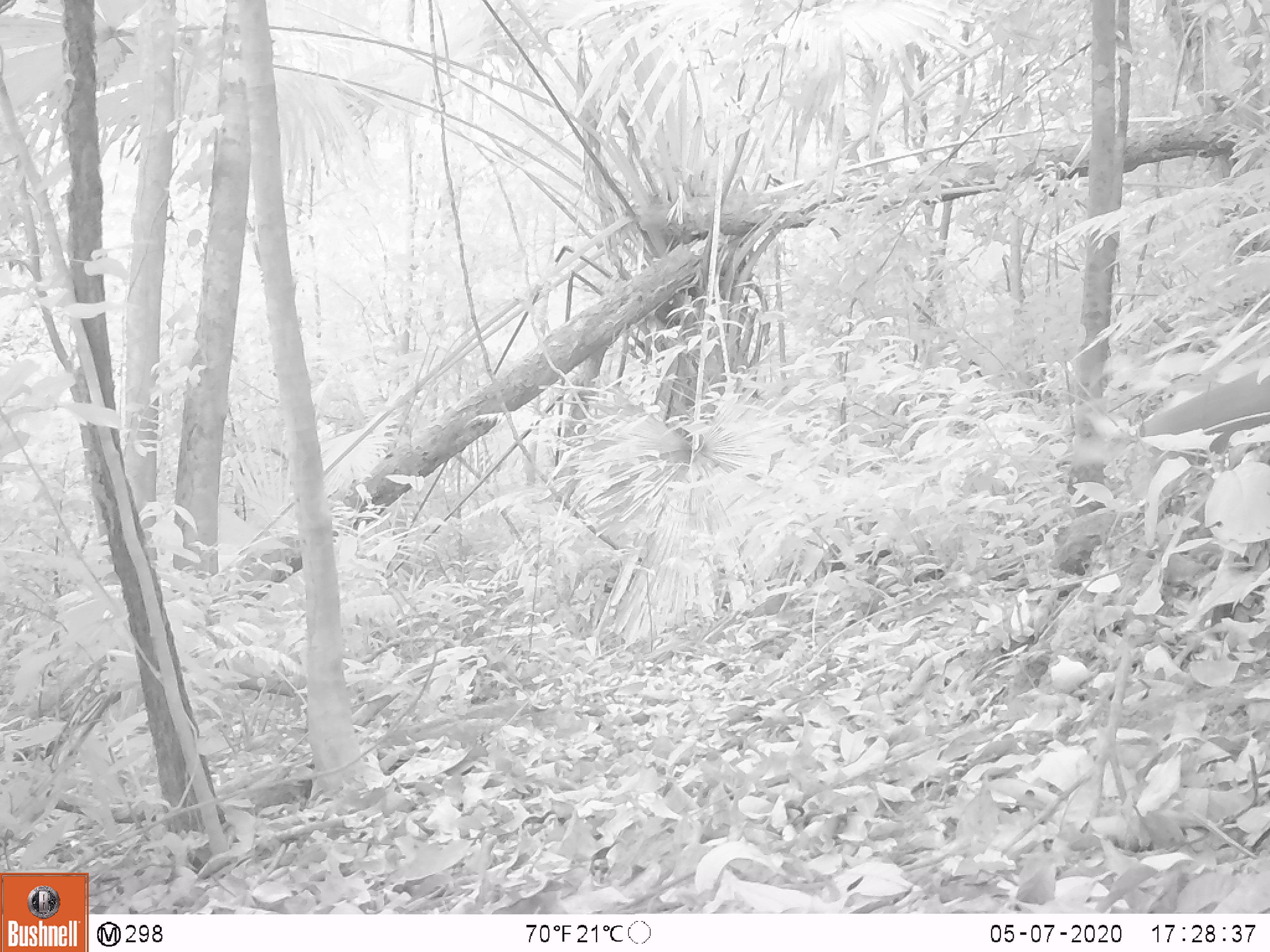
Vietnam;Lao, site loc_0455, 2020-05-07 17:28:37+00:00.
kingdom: Animalia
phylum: Chordata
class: Mammalia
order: Primates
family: Cercopithecidae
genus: Macaca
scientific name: Macaca nemestrina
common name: pig-tailed macaque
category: pig tailed macaque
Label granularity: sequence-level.